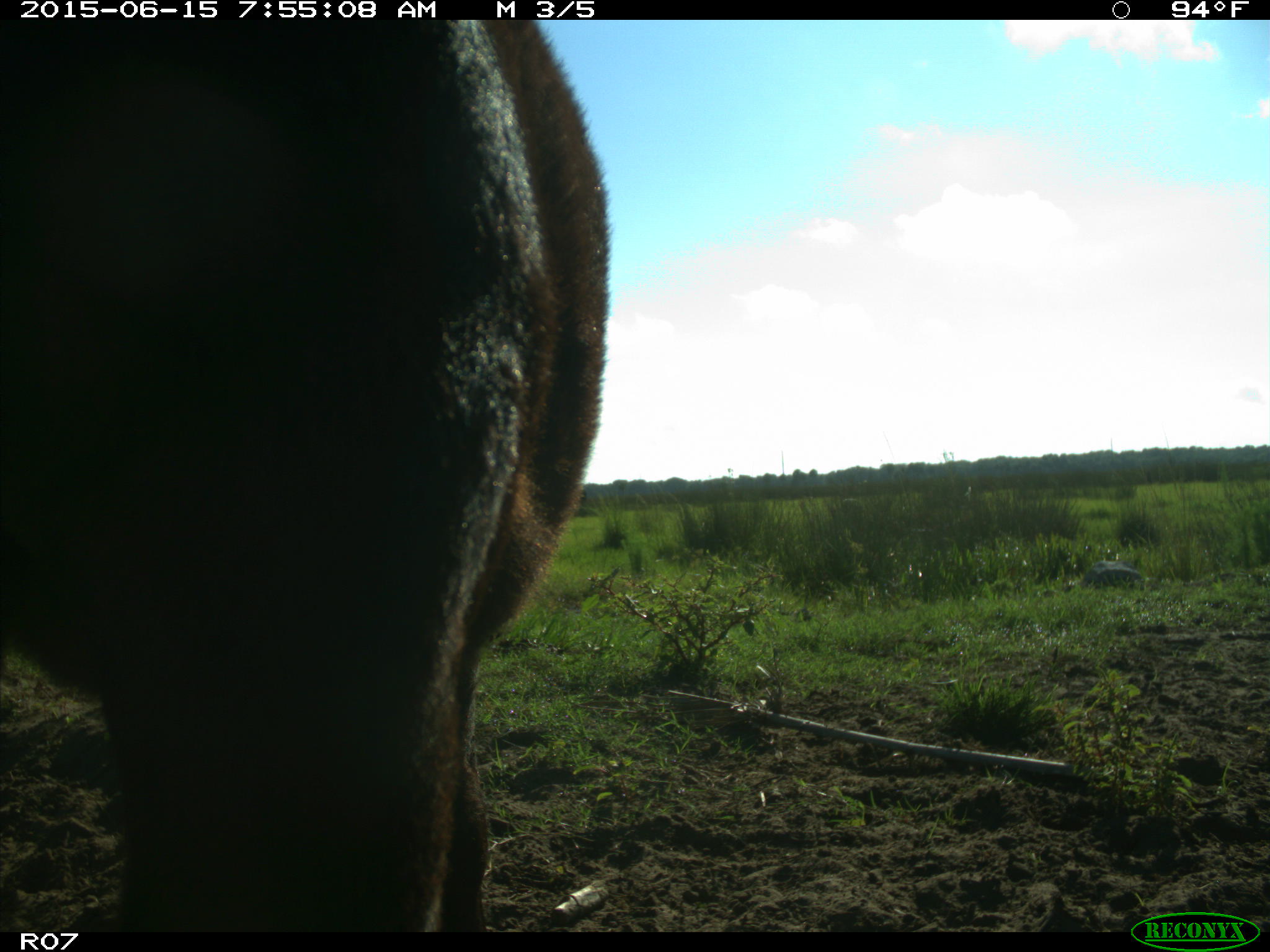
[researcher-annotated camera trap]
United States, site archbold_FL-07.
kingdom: Animalia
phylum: Chordata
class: Mammalia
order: Artiodactyla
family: Bovidae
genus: Bos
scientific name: Bos taurus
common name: domestic cow